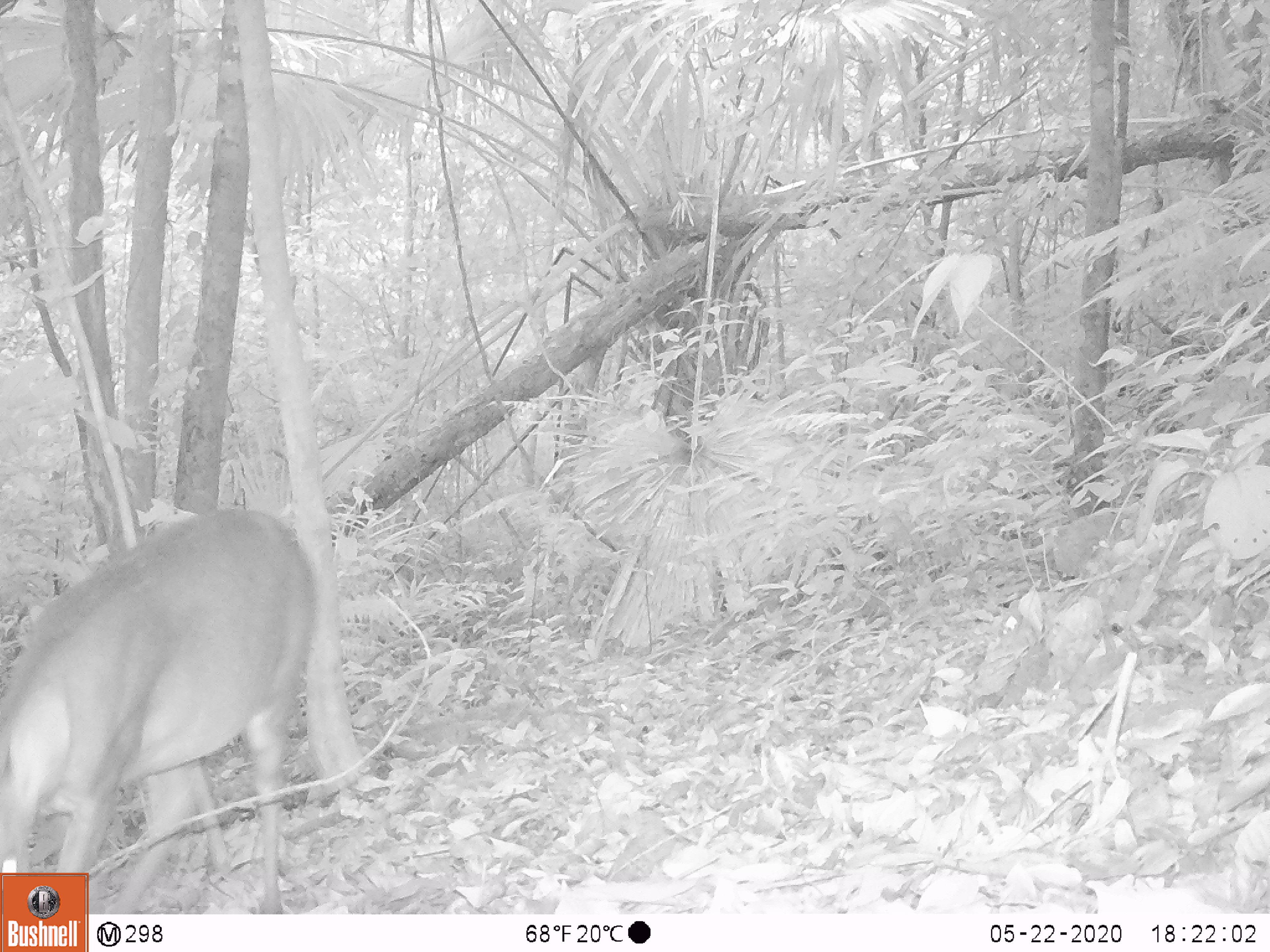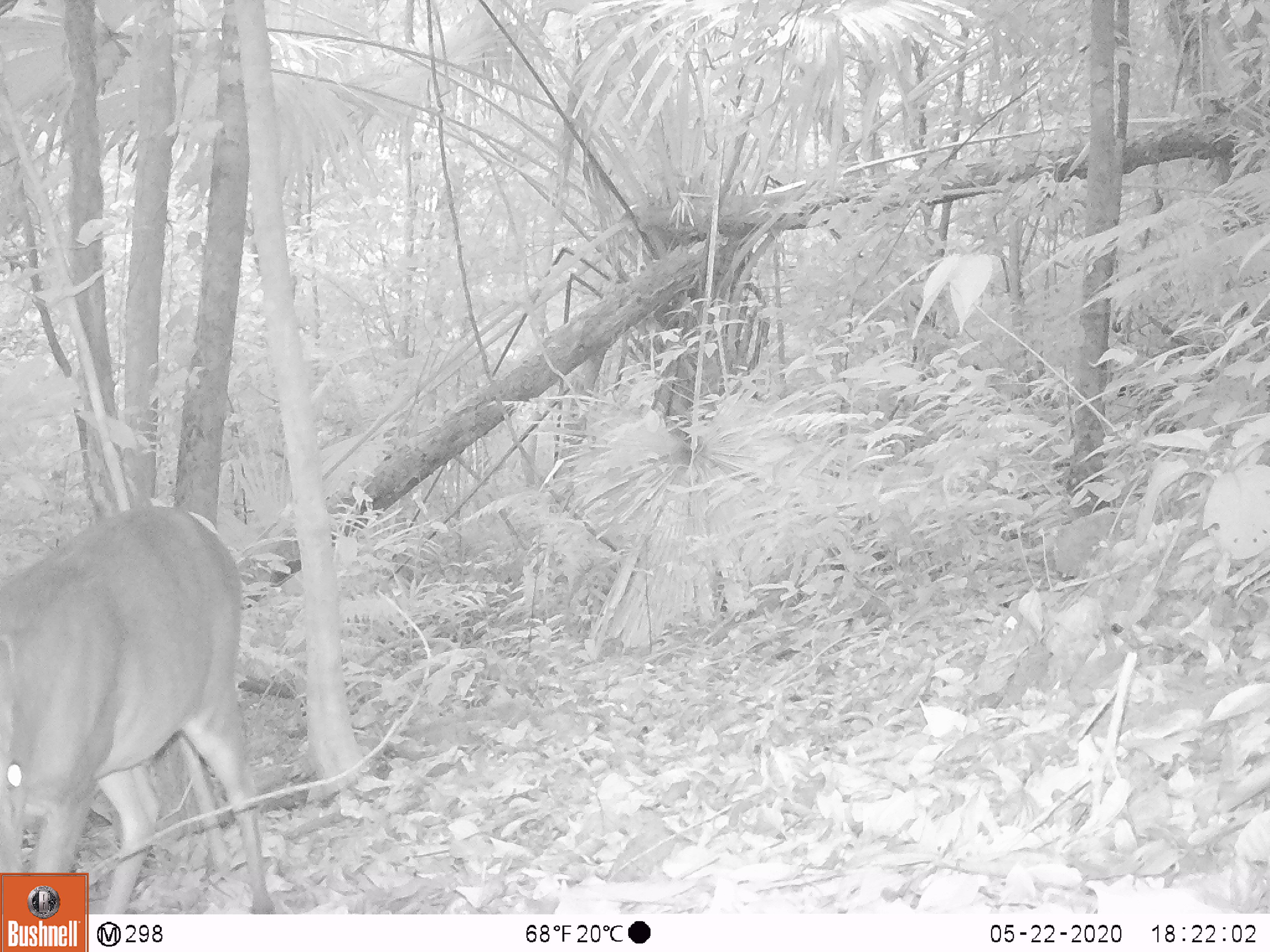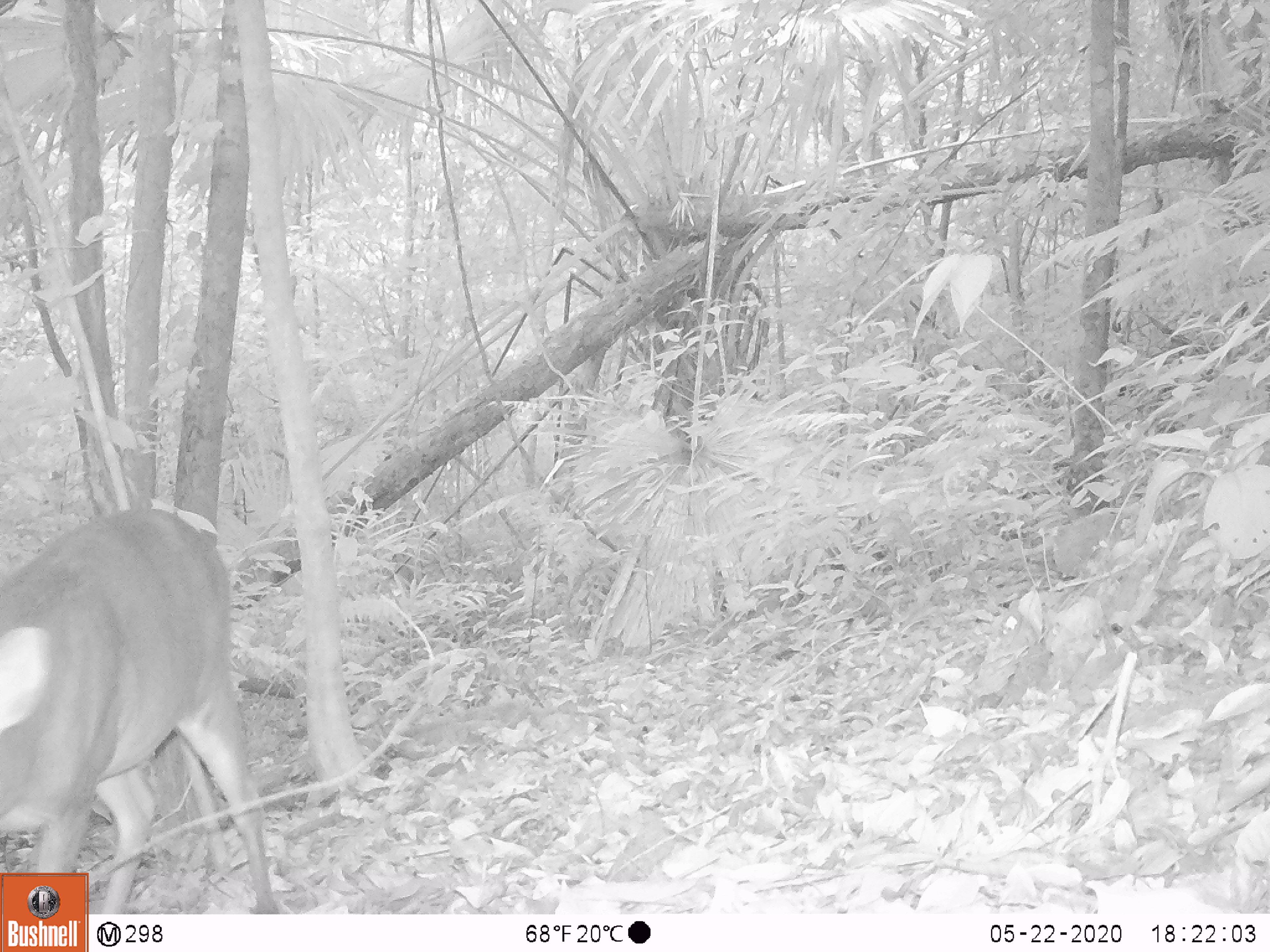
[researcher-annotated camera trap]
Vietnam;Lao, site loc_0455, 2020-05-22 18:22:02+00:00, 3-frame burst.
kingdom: Animalia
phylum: Chordata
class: Mammalia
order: Artiodactyla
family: Cervidae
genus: Muntiacus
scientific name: Muntiacus vuquangensis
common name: large-antlered muntjac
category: large antlered muntjac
Large antlered muntjac (large-antlered muntjac) (Muntiacus vuquangensis). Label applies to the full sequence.